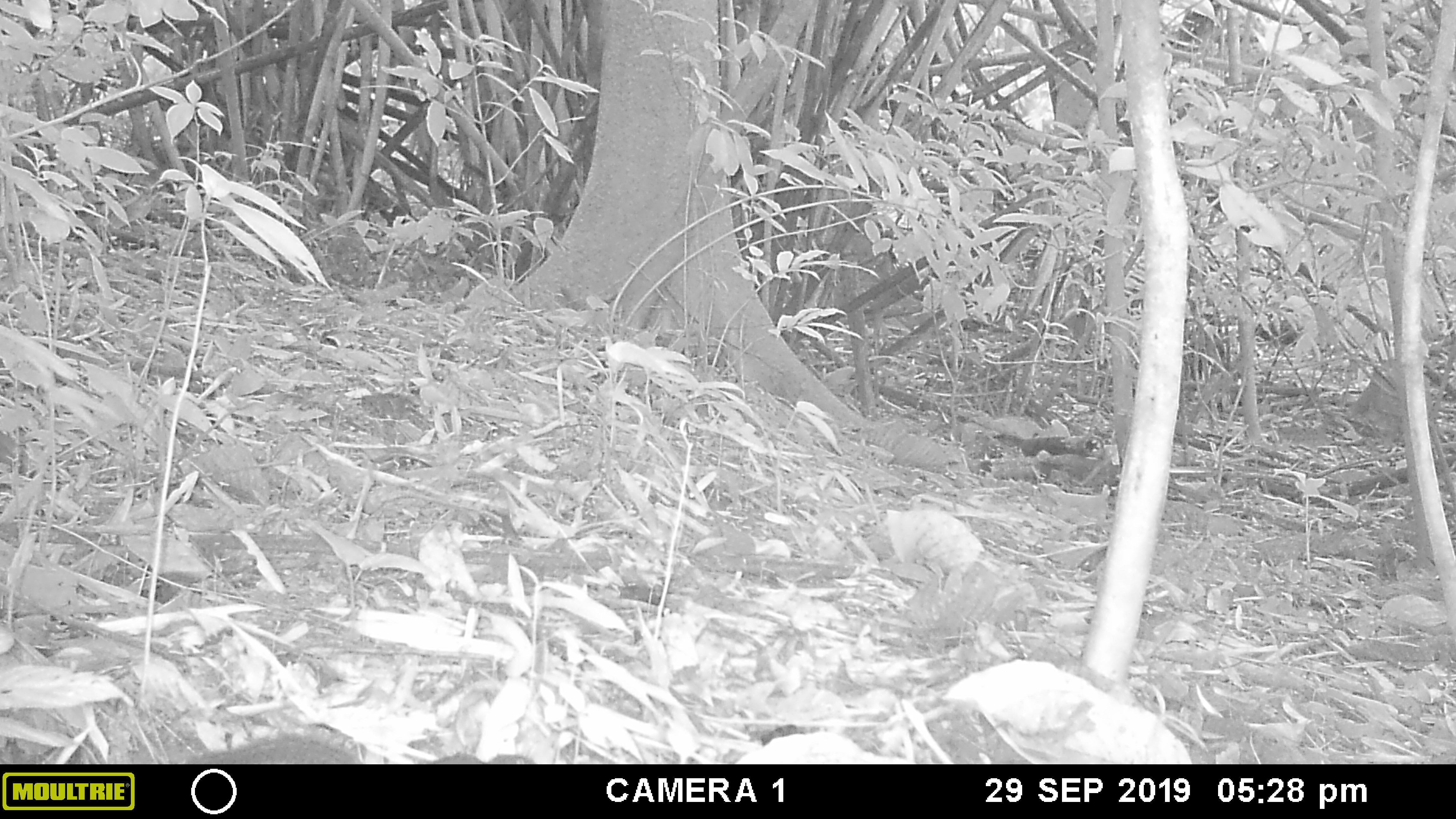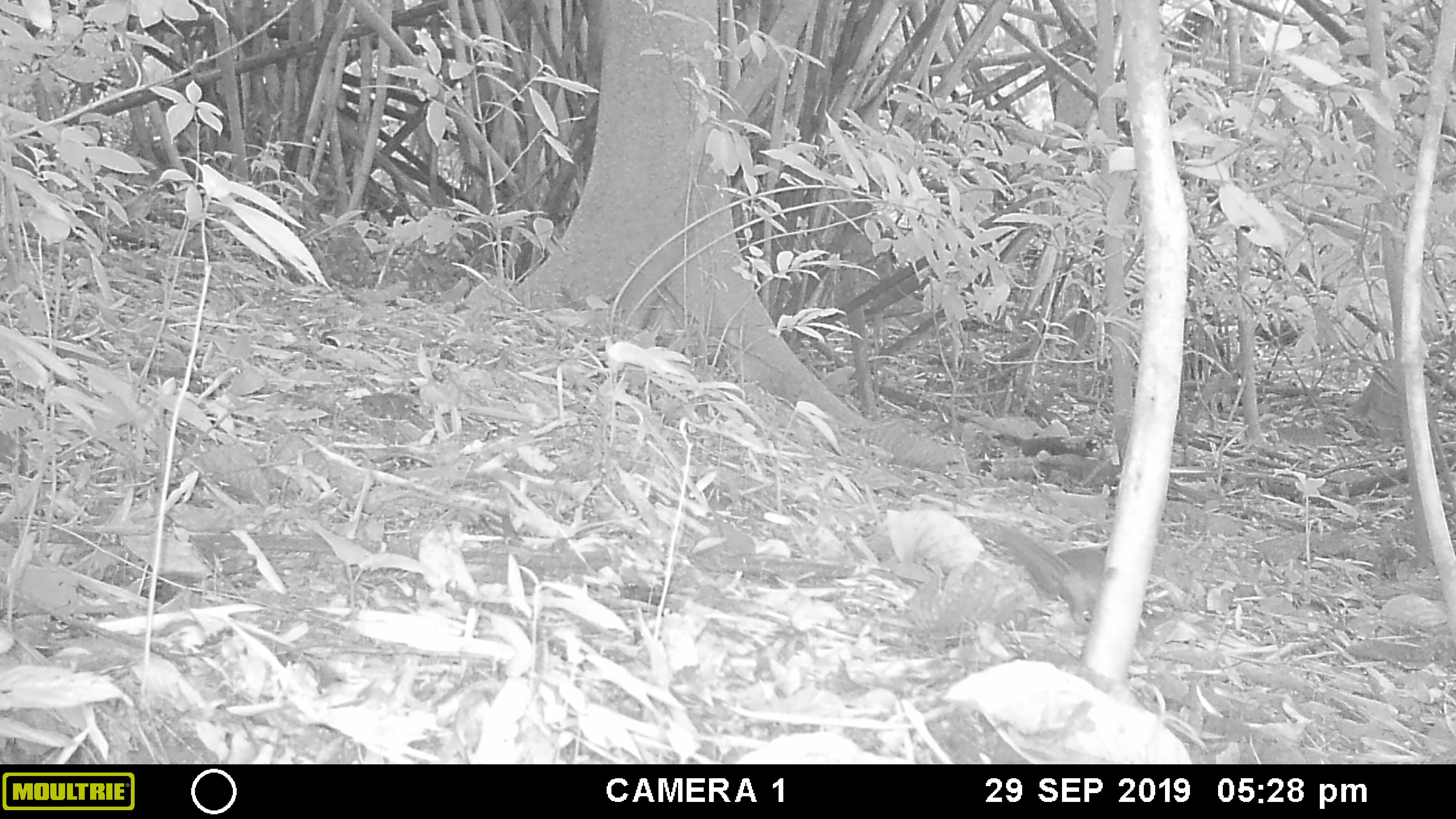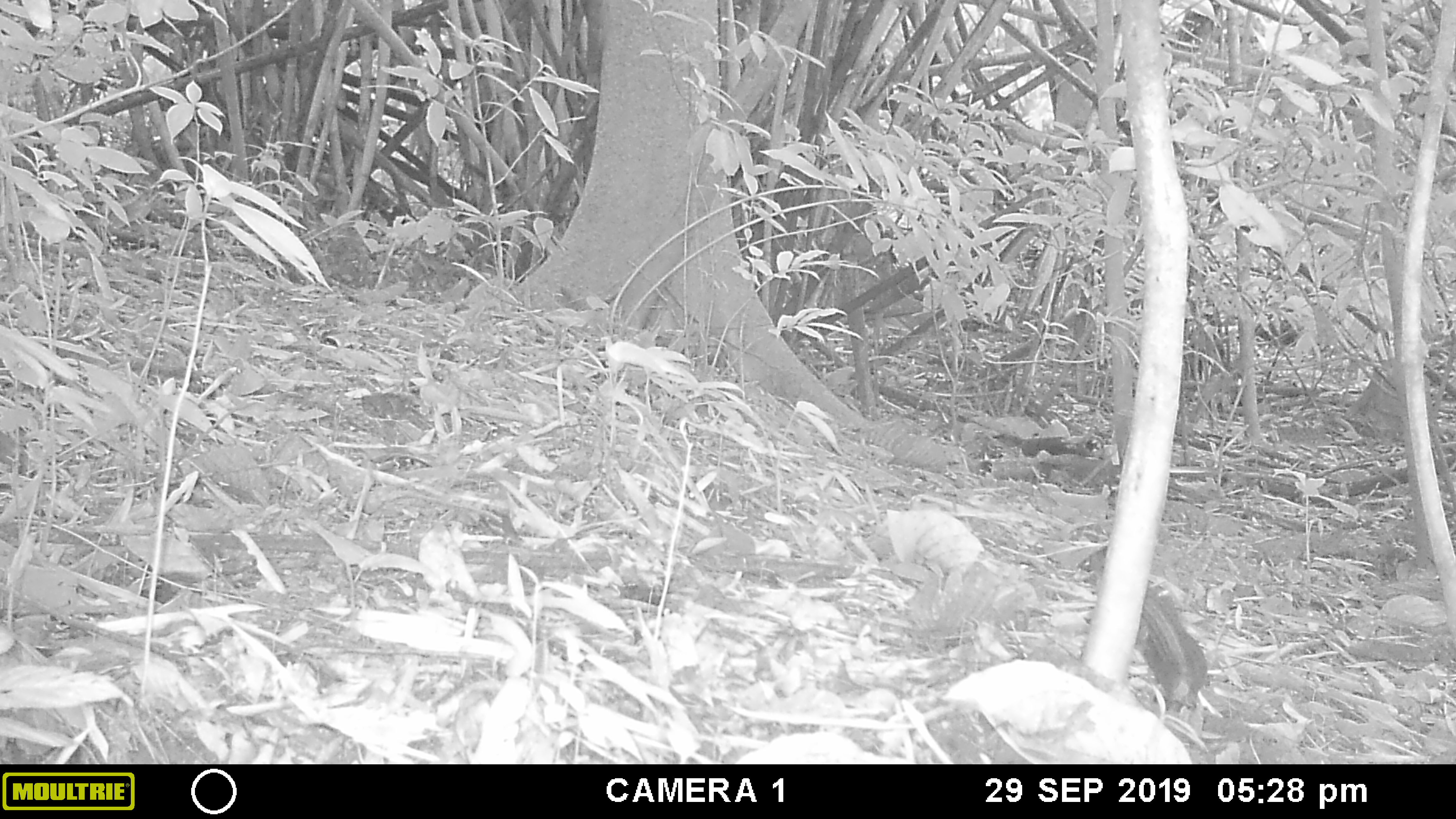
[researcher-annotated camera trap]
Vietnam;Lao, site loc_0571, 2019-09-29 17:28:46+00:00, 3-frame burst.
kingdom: Animalia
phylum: Chordata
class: Mammalia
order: Rodentia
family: Sciuridae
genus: Sciurus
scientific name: Sciurus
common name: squirrel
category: unidentified squirrel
Unidentified squirrel (squirrel) (Sciurus). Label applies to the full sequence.